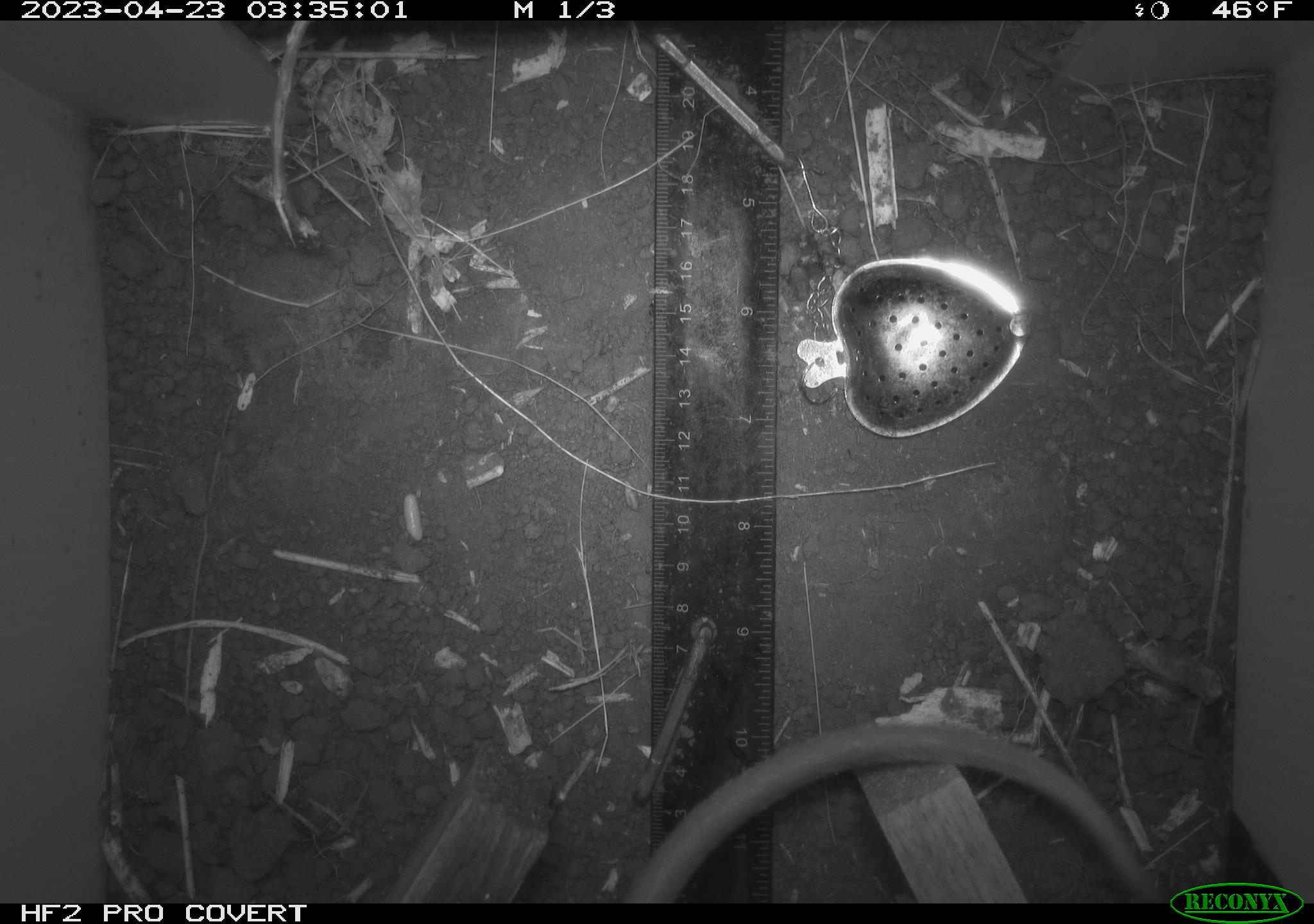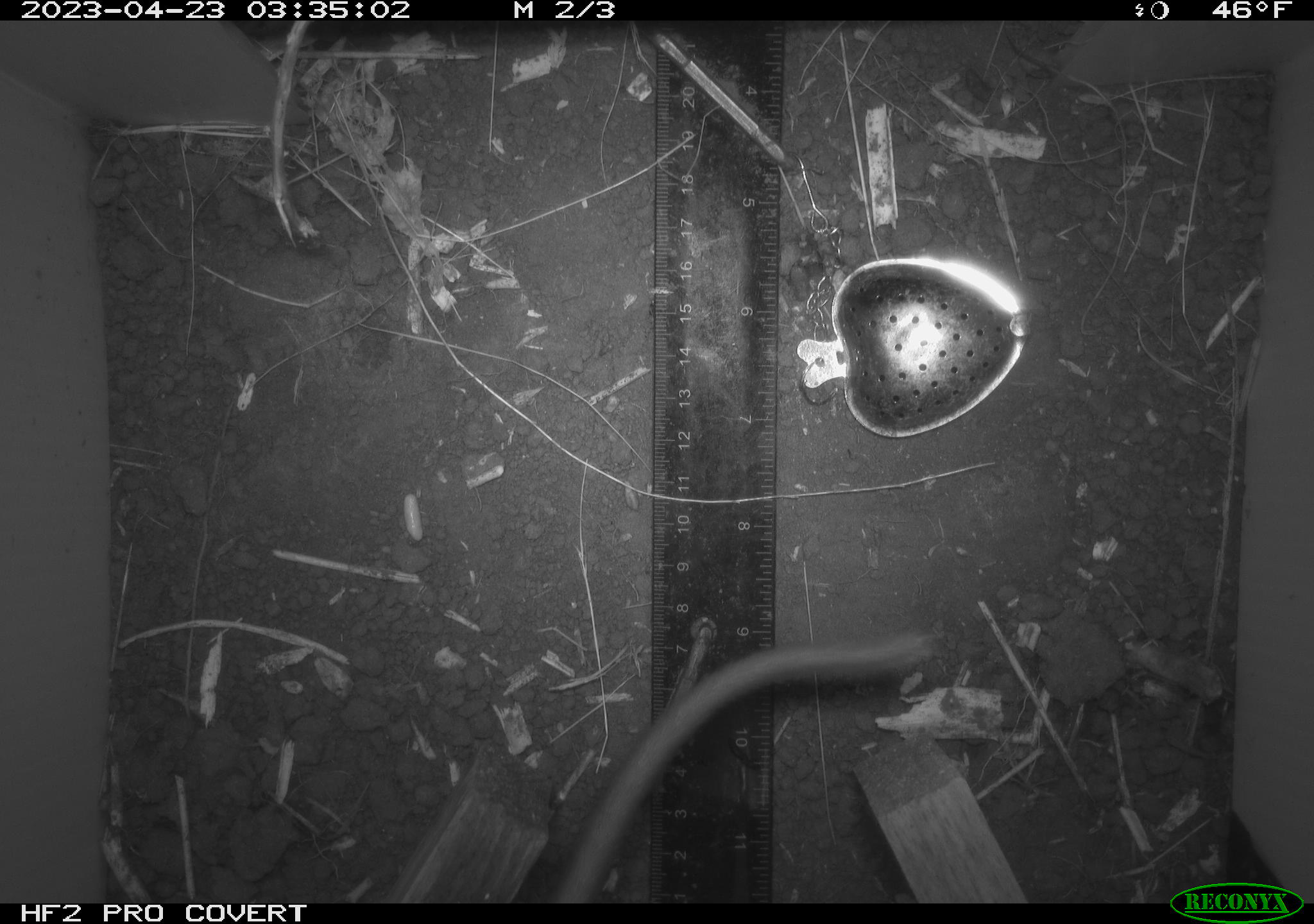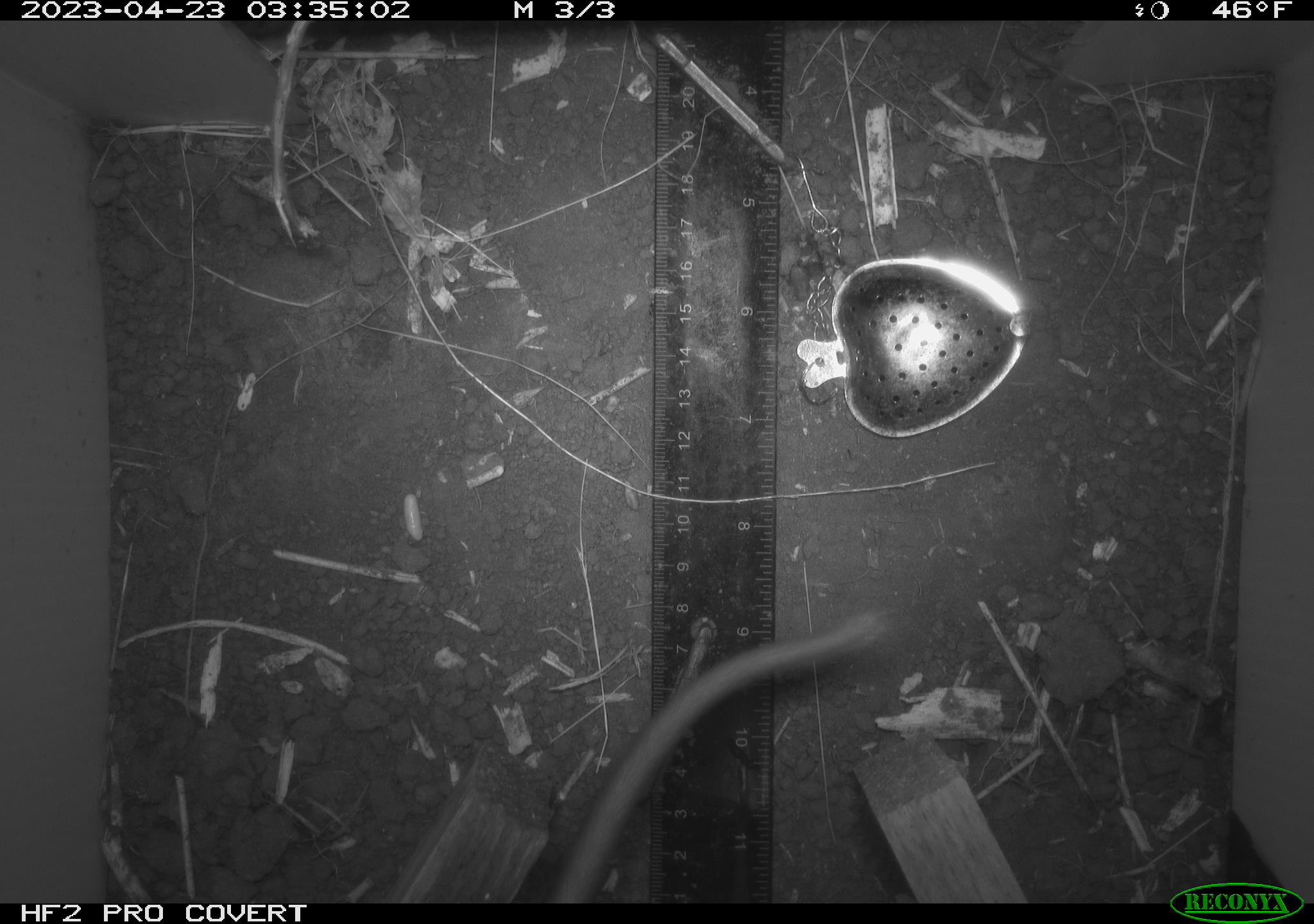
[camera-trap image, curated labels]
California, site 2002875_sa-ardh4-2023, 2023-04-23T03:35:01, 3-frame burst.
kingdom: Animalia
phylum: Chordata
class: Mammalia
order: Rodentia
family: Cricetidae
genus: Neotoma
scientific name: Neotoma fuscipes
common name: dusky-footed woodrat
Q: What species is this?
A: Dusky-footed woodrat (Neotoma fuscipes).